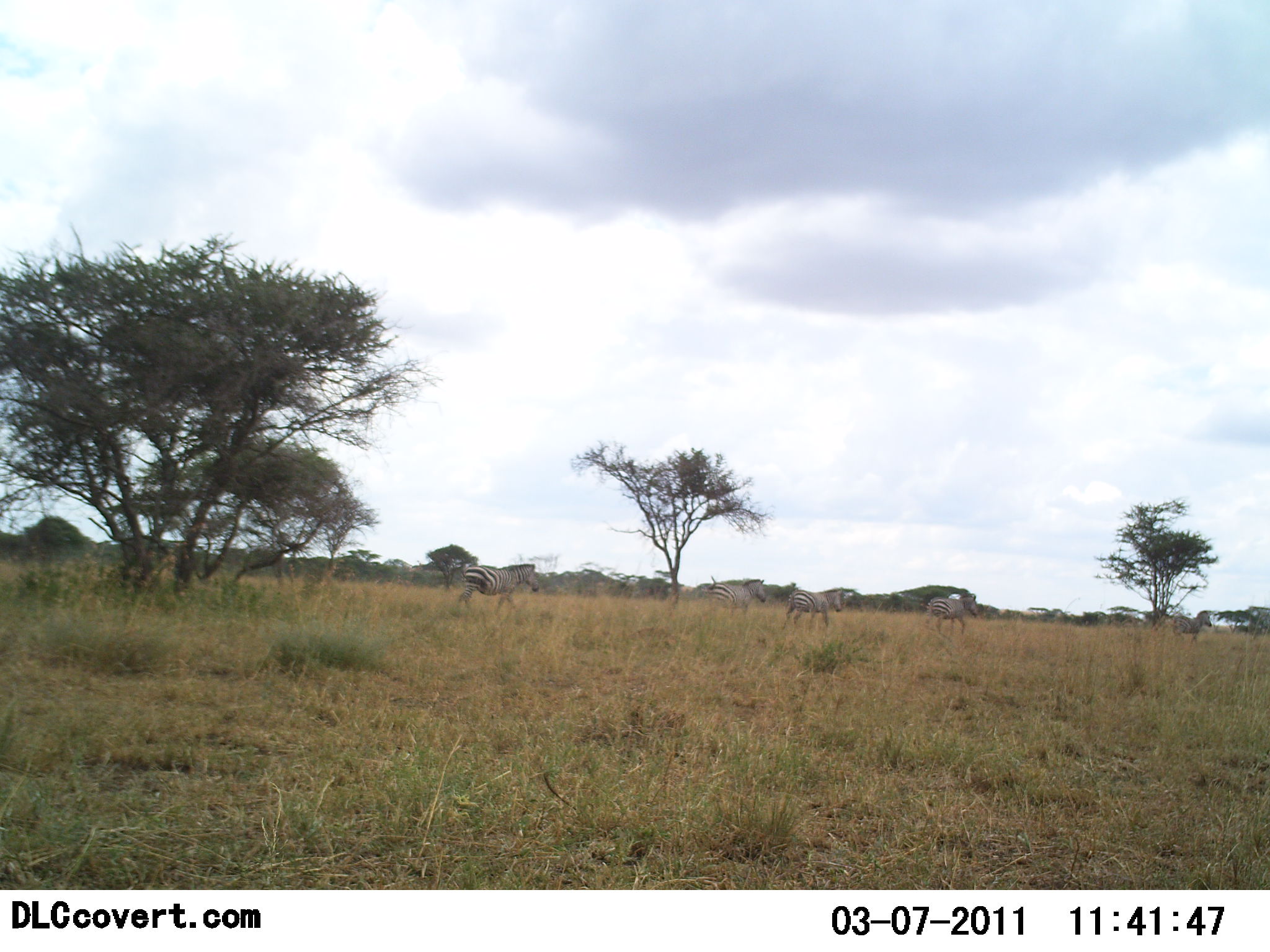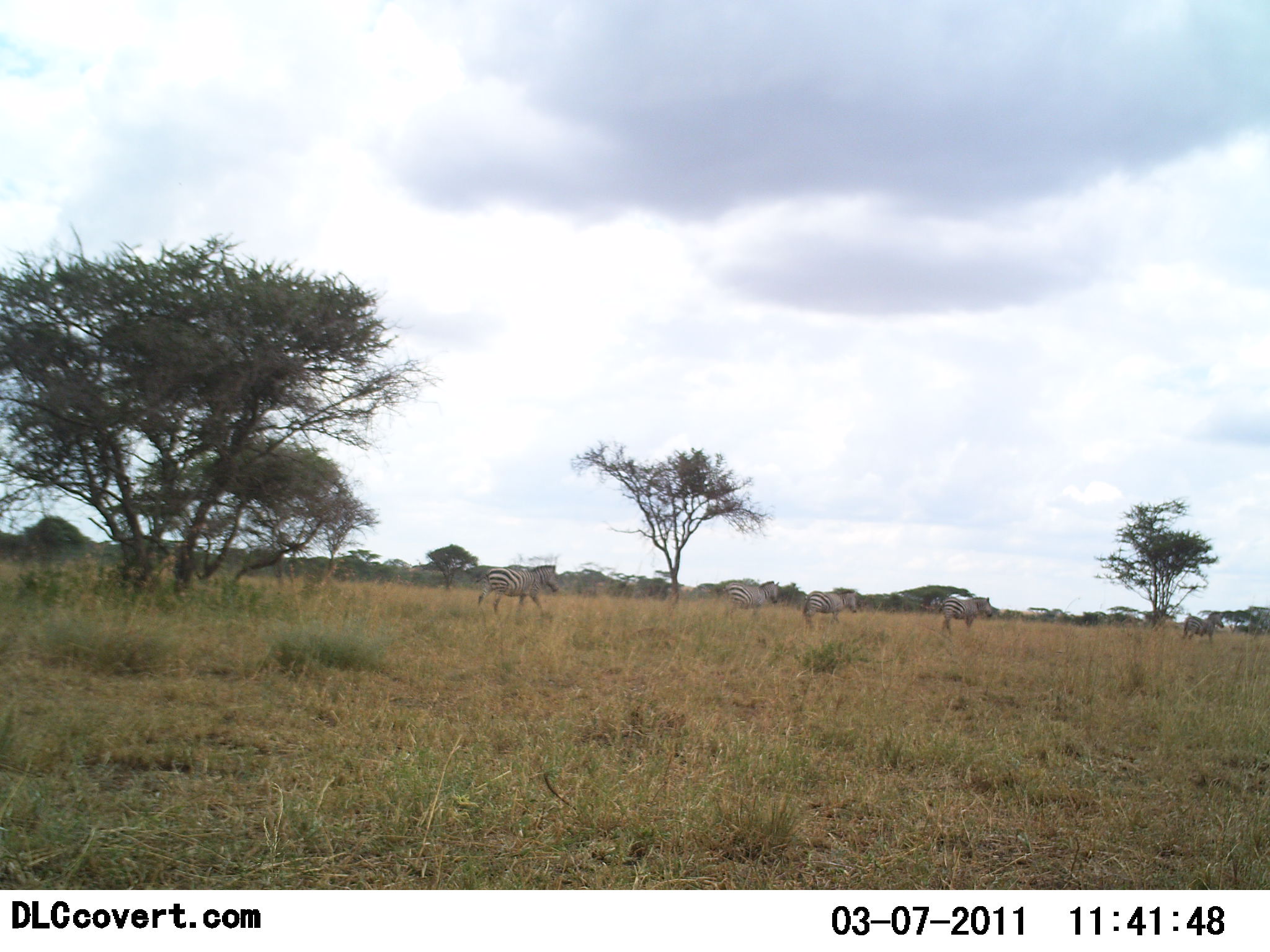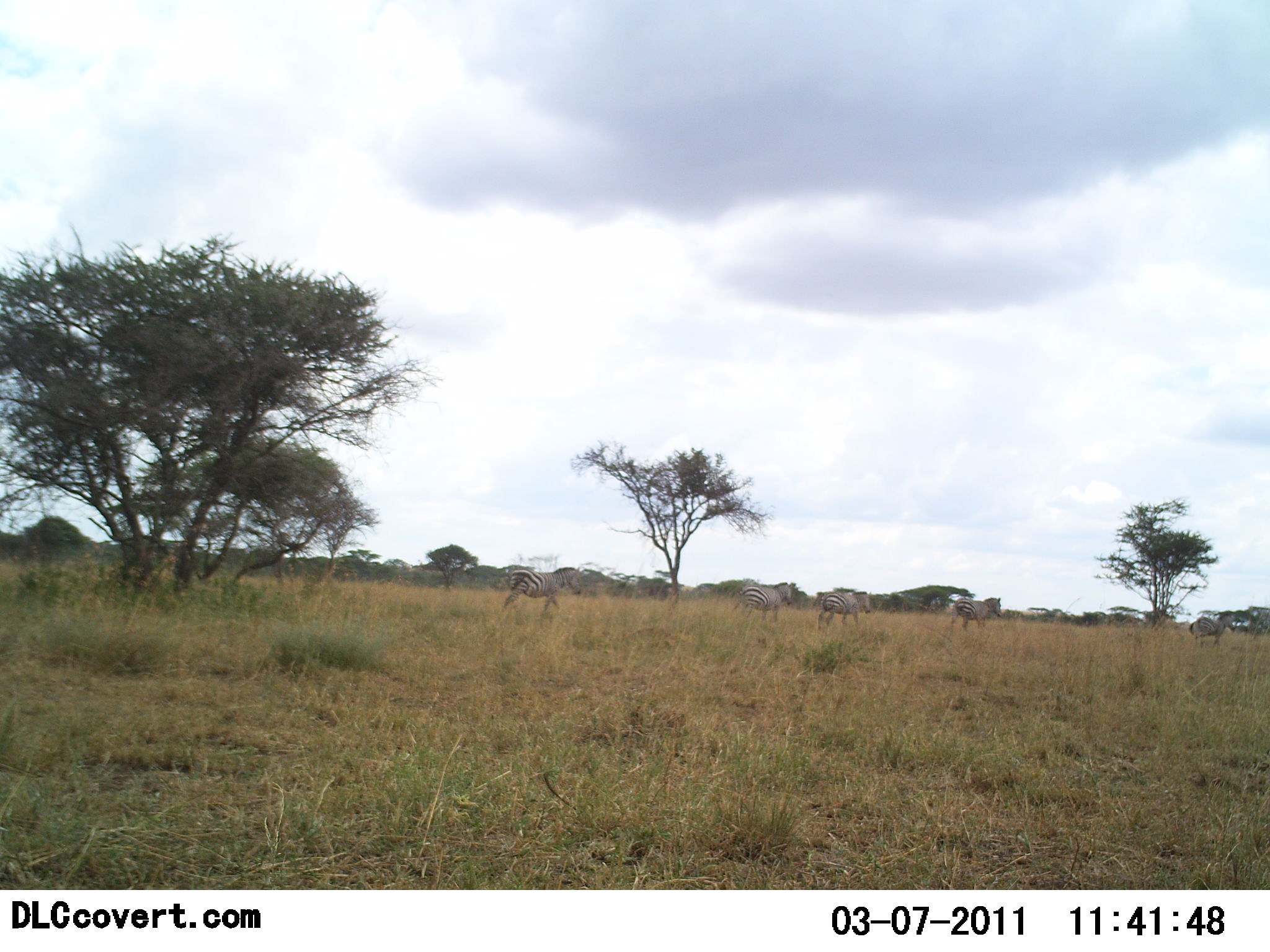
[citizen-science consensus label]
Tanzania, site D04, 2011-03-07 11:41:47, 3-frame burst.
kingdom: Animalia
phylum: Chordata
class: Mammalia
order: Perissodactyla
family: Equidae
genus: Equus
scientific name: Equus quagga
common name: plains zebra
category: zebra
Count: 5.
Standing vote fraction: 0%.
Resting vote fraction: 0%.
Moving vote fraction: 100%.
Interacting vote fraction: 0%.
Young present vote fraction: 0%.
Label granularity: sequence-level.